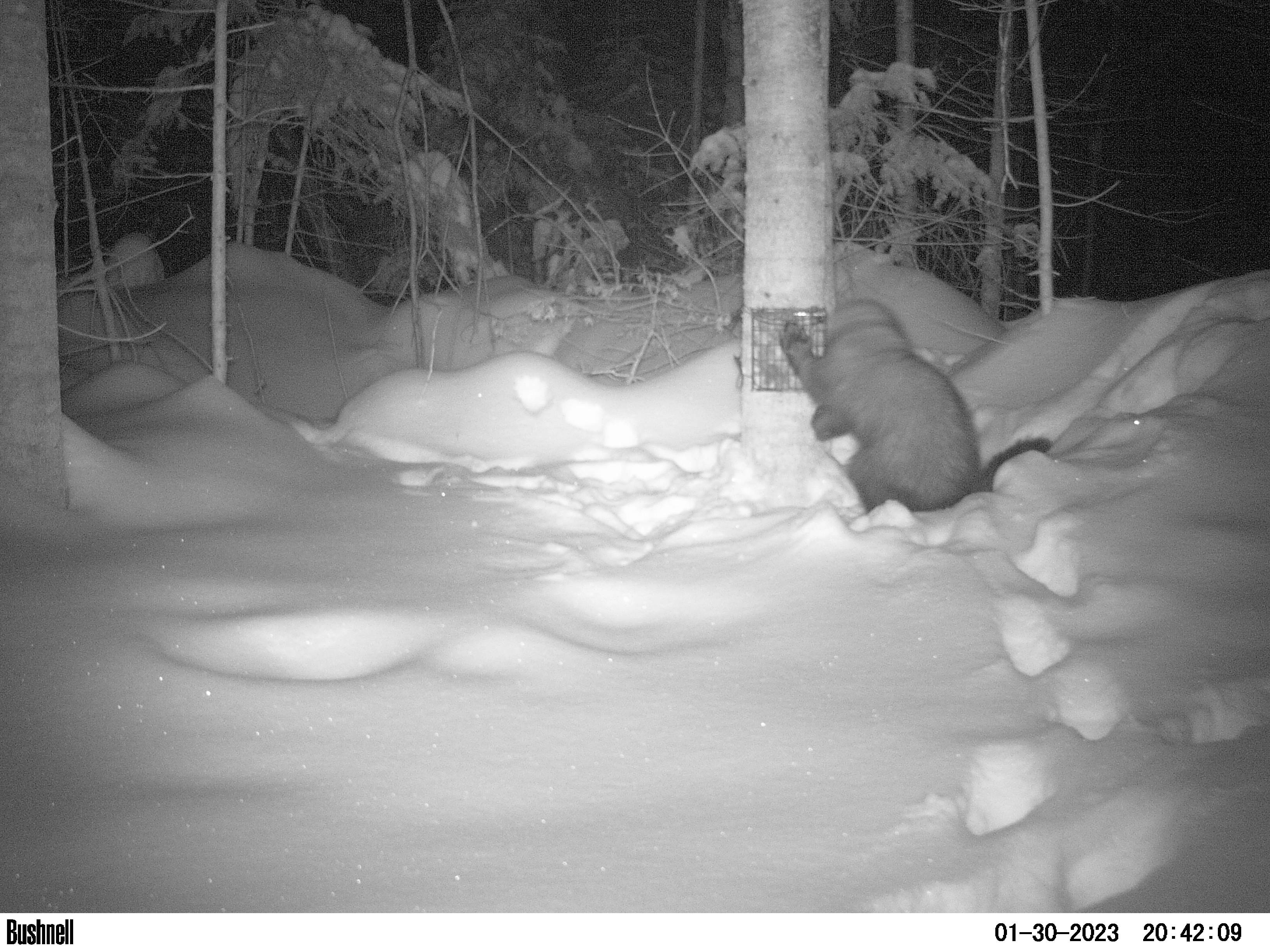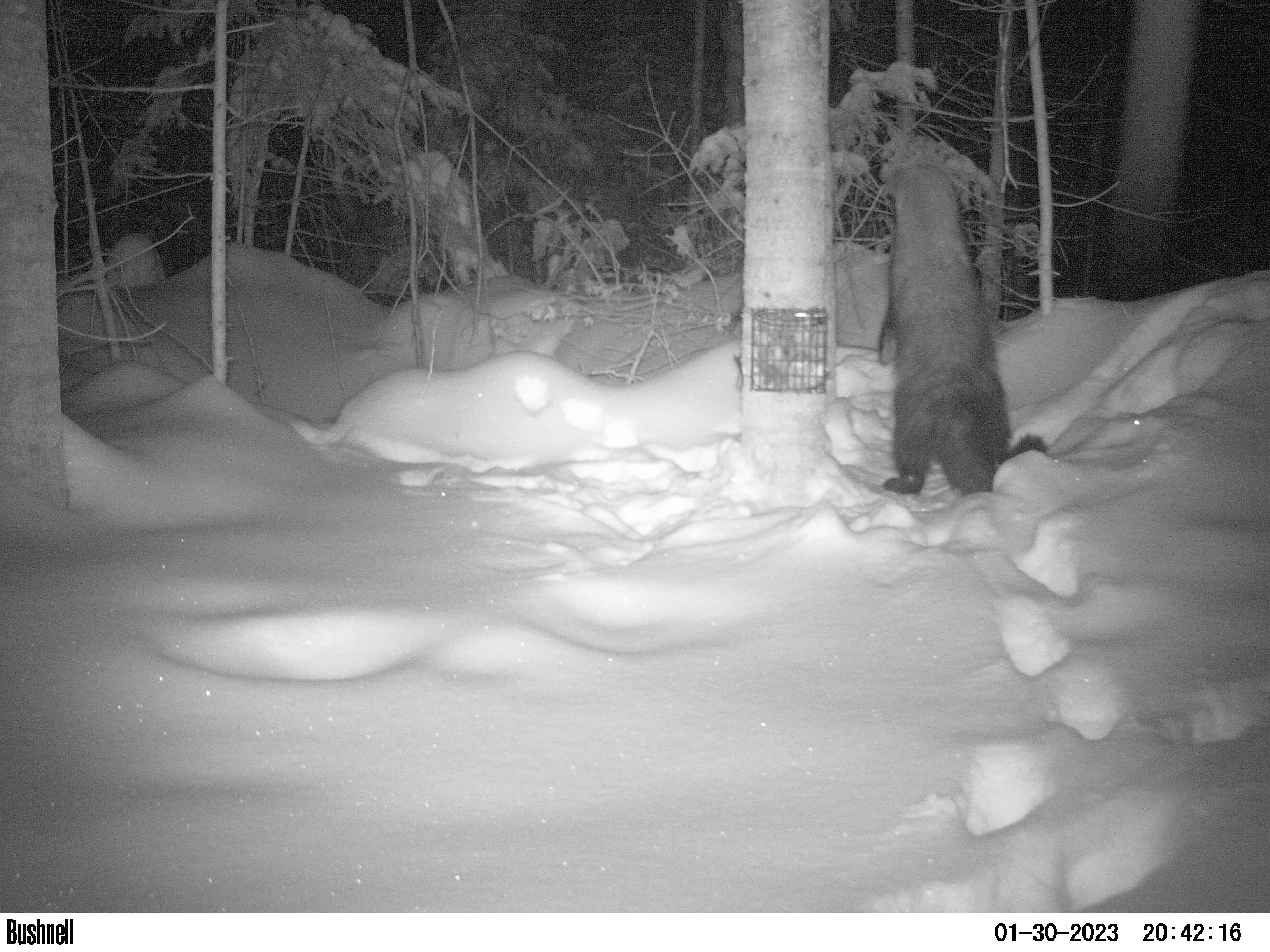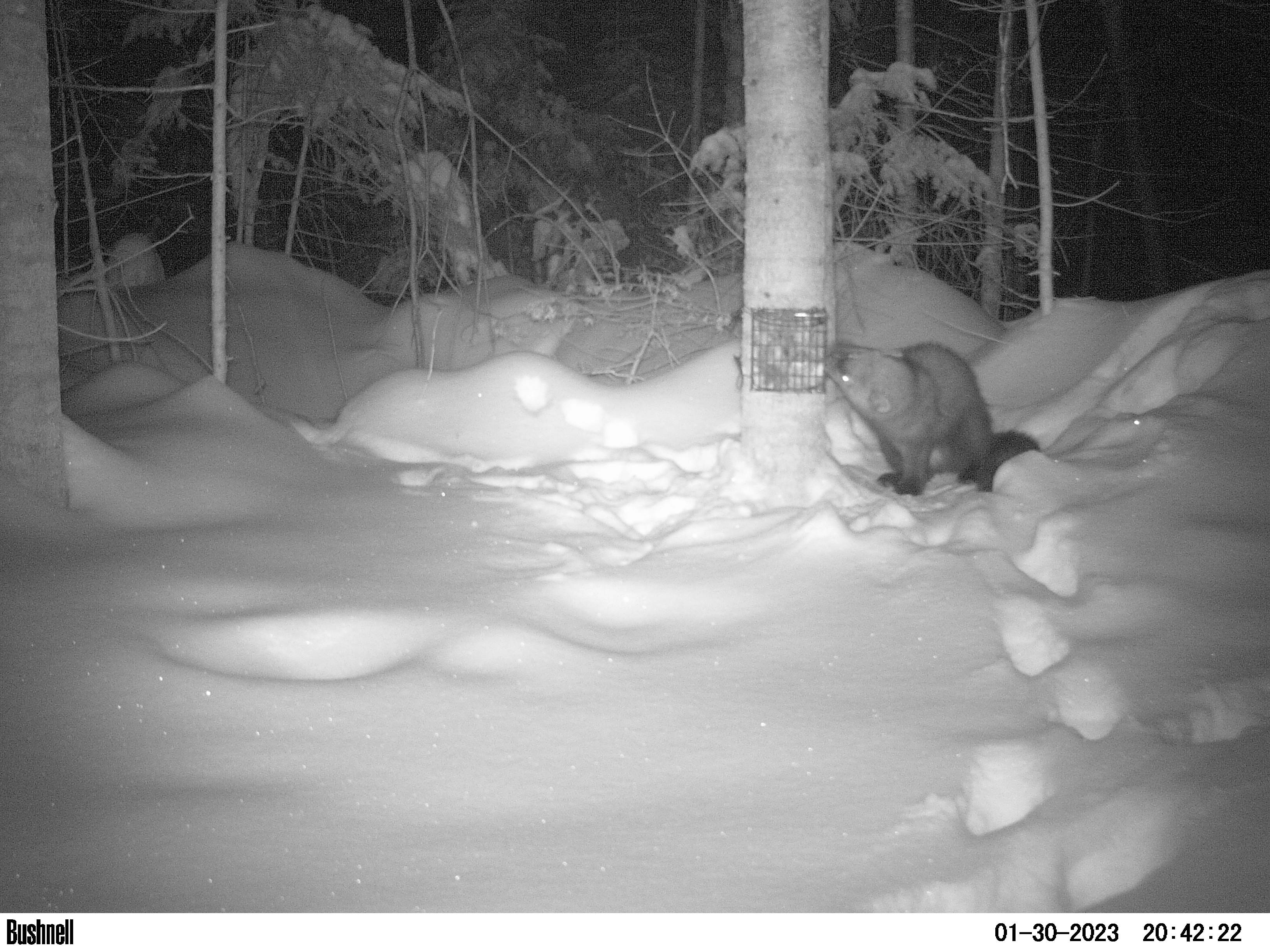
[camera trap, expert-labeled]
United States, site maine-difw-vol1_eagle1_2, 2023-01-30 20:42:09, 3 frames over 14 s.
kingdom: Animalia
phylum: Chordata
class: Mammalia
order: Carnivora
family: Mustelidae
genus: Pekania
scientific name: Pekania pennanti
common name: fisher